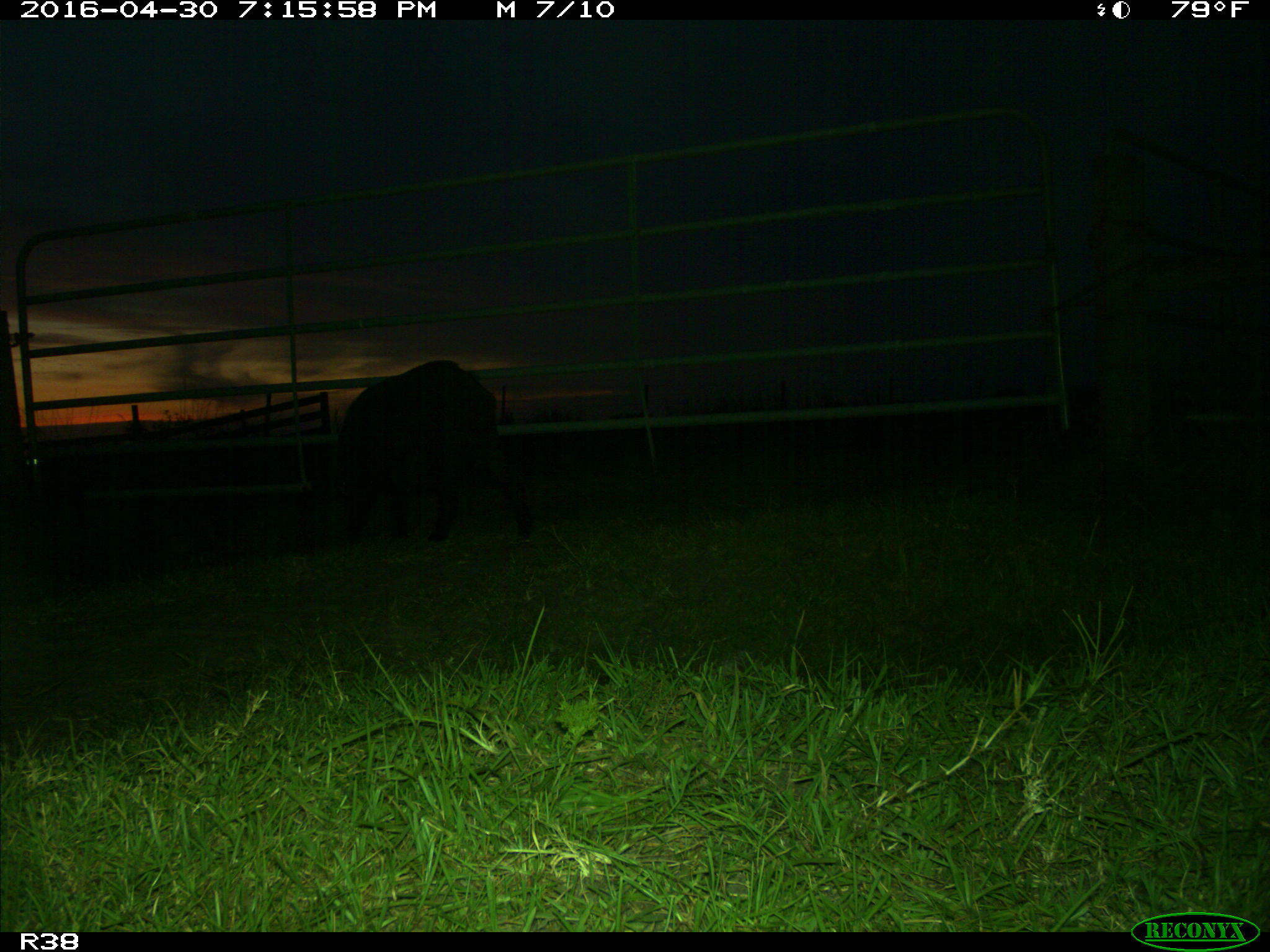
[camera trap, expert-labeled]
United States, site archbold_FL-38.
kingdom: Animalia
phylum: Chordata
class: Mammalia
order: Artiodactyla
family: Suidae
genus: Sus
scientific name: Sus scrofa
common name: wild boar